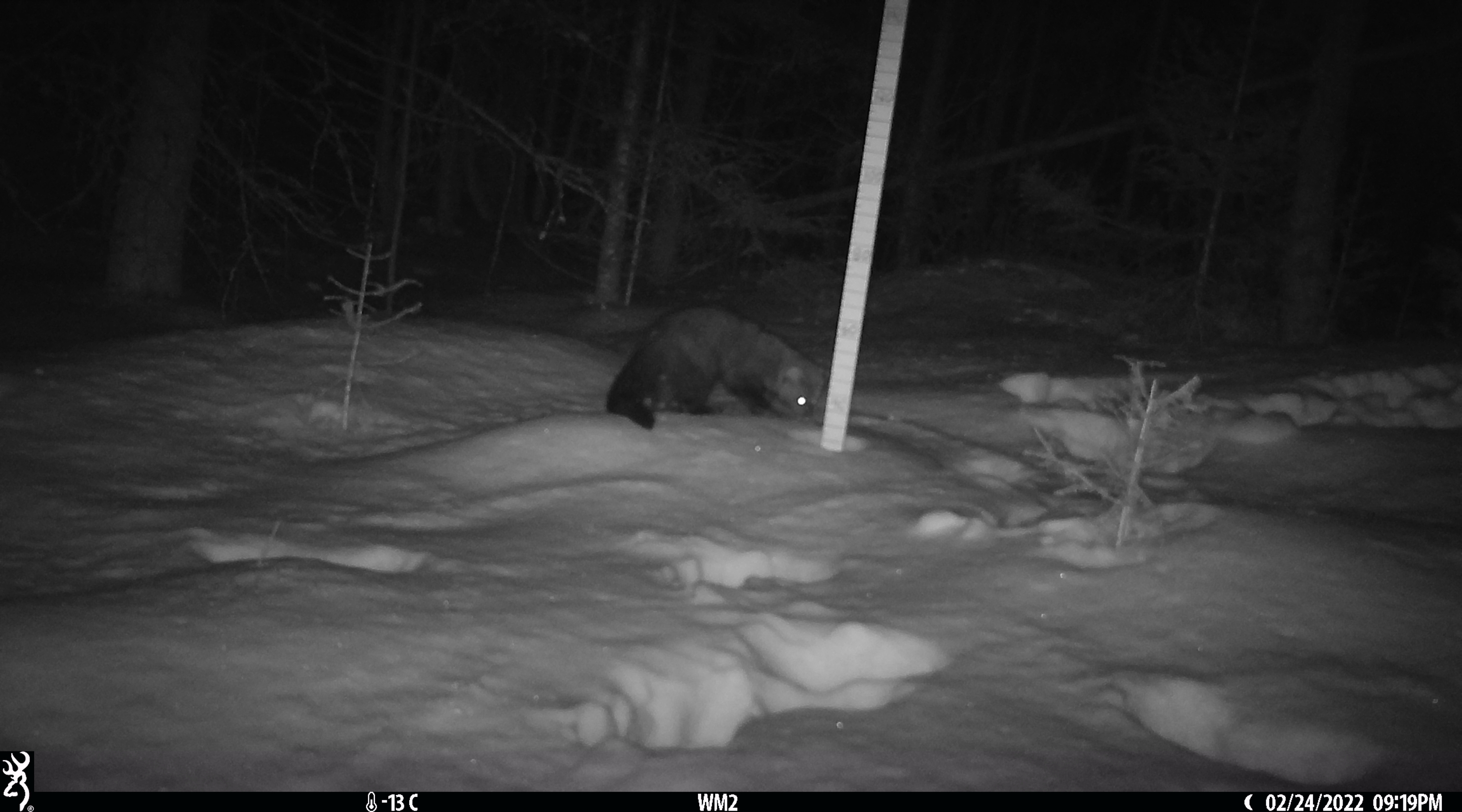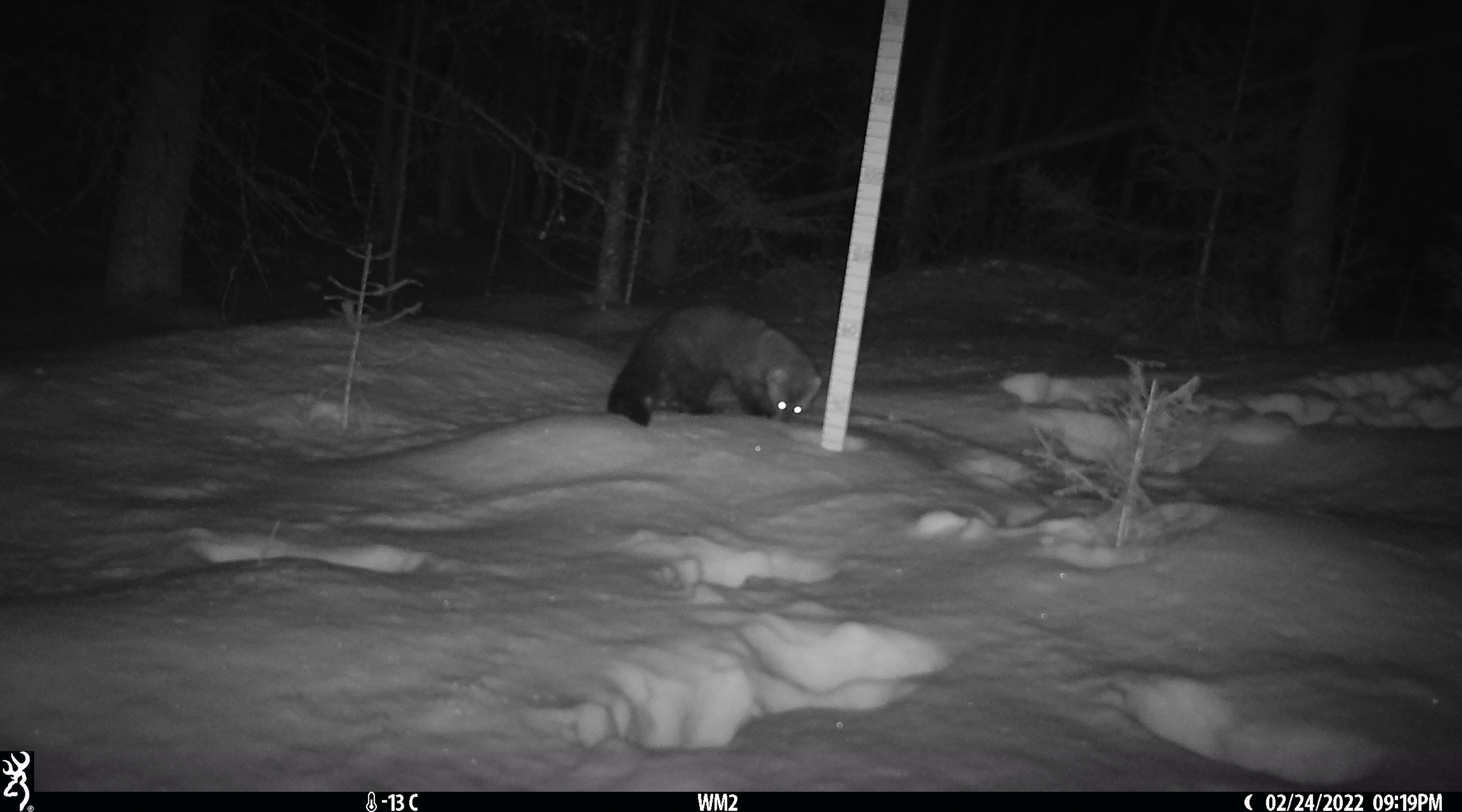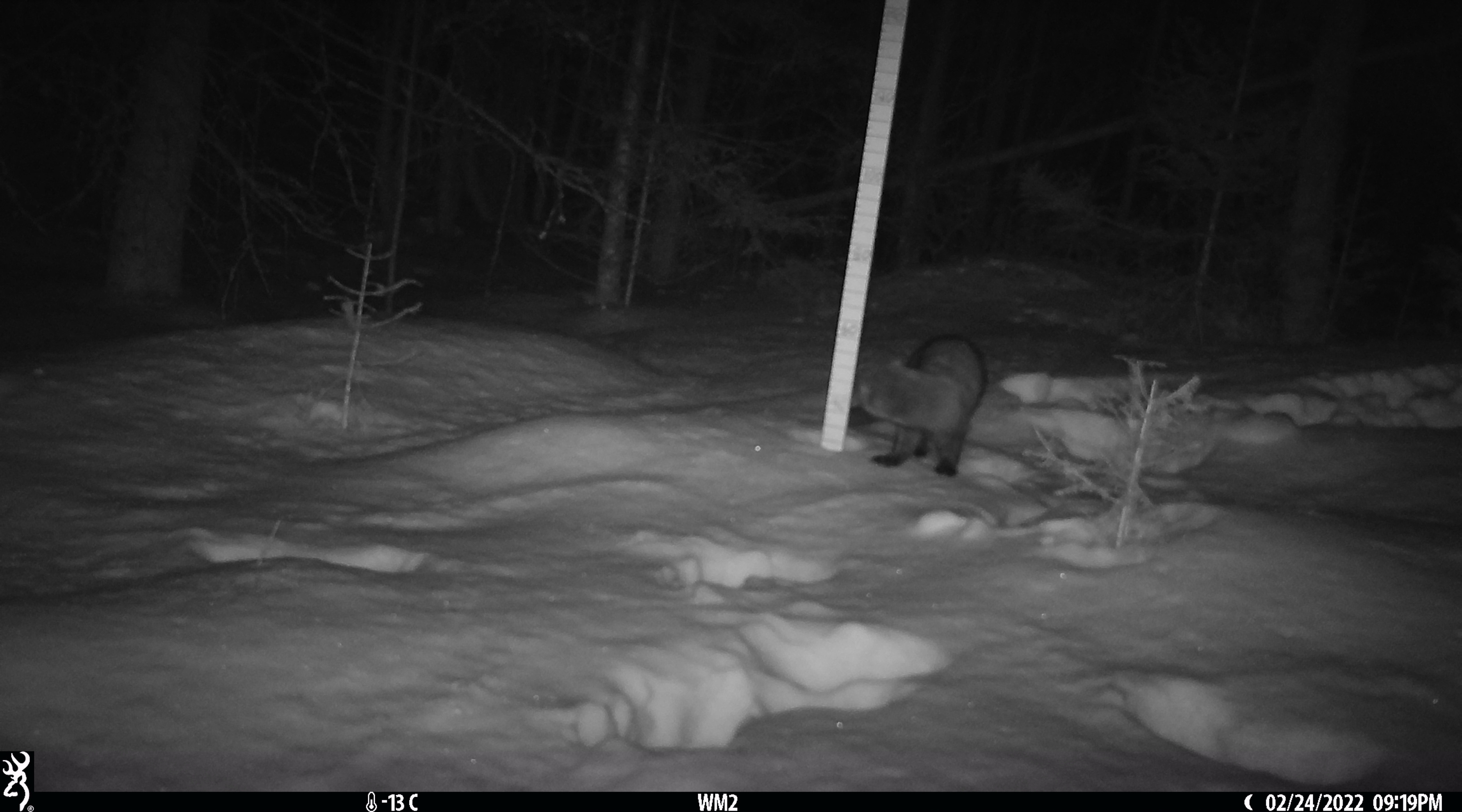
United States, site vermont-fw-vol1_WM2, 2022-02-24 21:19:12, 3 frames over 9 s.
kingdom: Animalia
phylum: Chordata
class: Mammalia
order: Carnivora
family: Mustelidae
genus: Pekania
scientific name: Pekania pennanti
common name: fisher